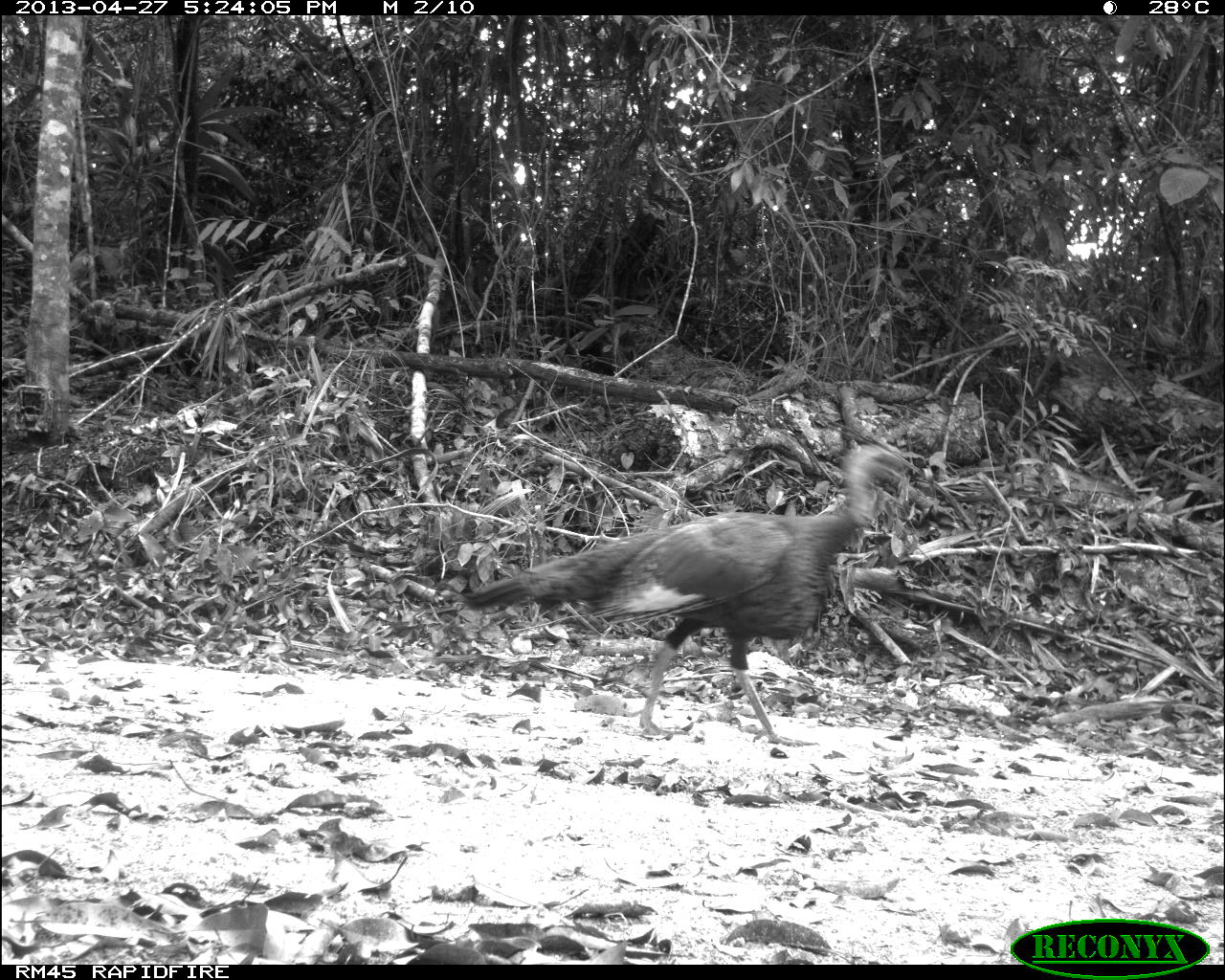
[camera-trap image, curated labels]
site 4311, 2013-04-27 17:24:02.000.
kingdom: Animalia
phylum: Chordata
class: Aves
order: Galliformes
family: Phasianidae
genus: Meleagris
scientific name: Meleagris ocellata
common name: ocellated turkey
Meleagris ocellata (ocellated turkey), count 1, sex male.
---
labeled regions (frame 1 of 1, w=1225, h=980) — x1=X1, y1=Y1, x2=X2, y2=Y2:
meleagris ocellata: x1=463, y1=443, x2=908, y2=744